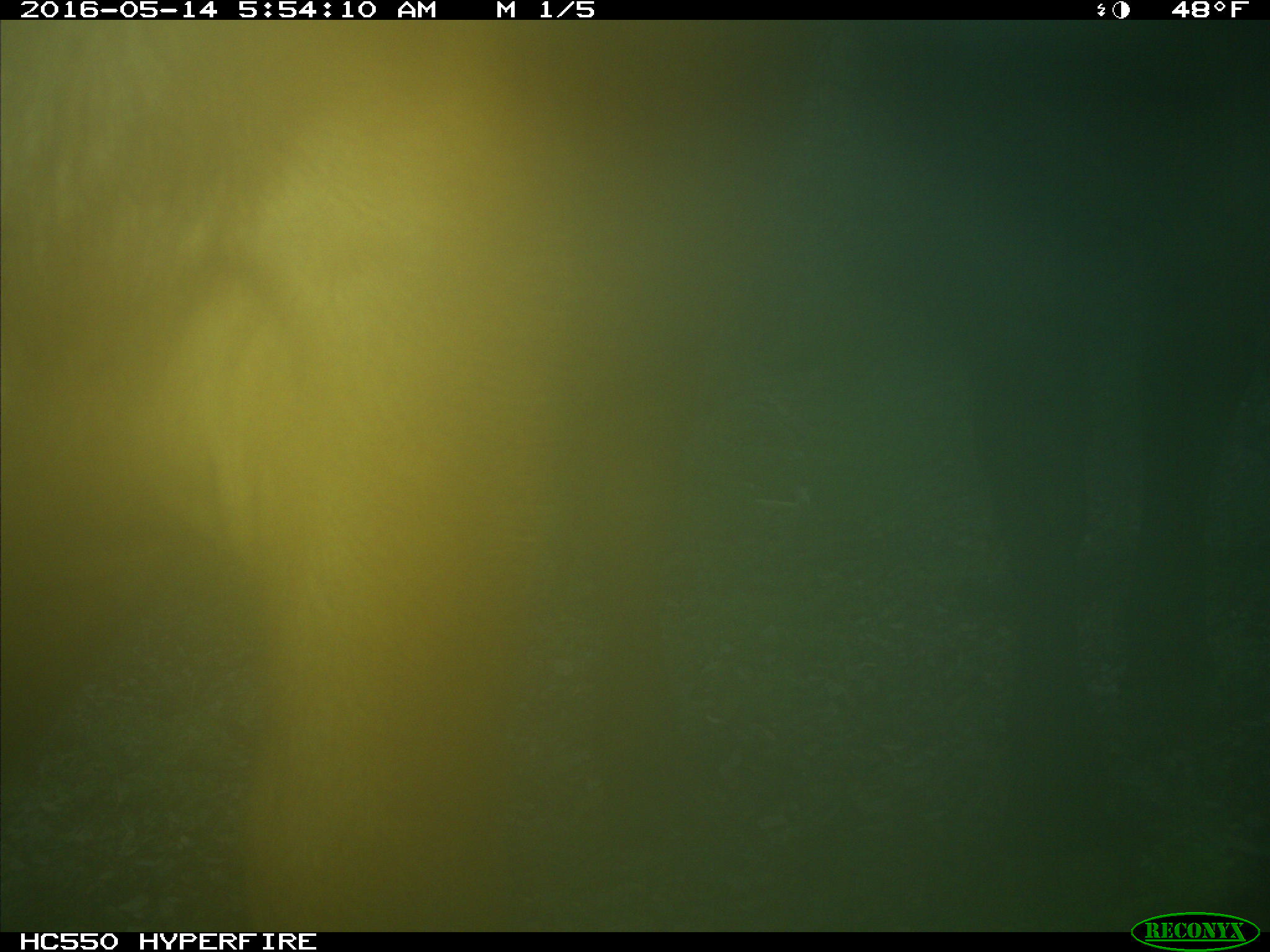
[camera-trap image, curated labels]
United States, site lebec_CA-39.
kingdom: Animalia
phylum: Chordata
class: Mammalia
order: Artiodactyla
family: Bovidae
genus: Bos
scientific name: Bos taurus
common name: domestic cow